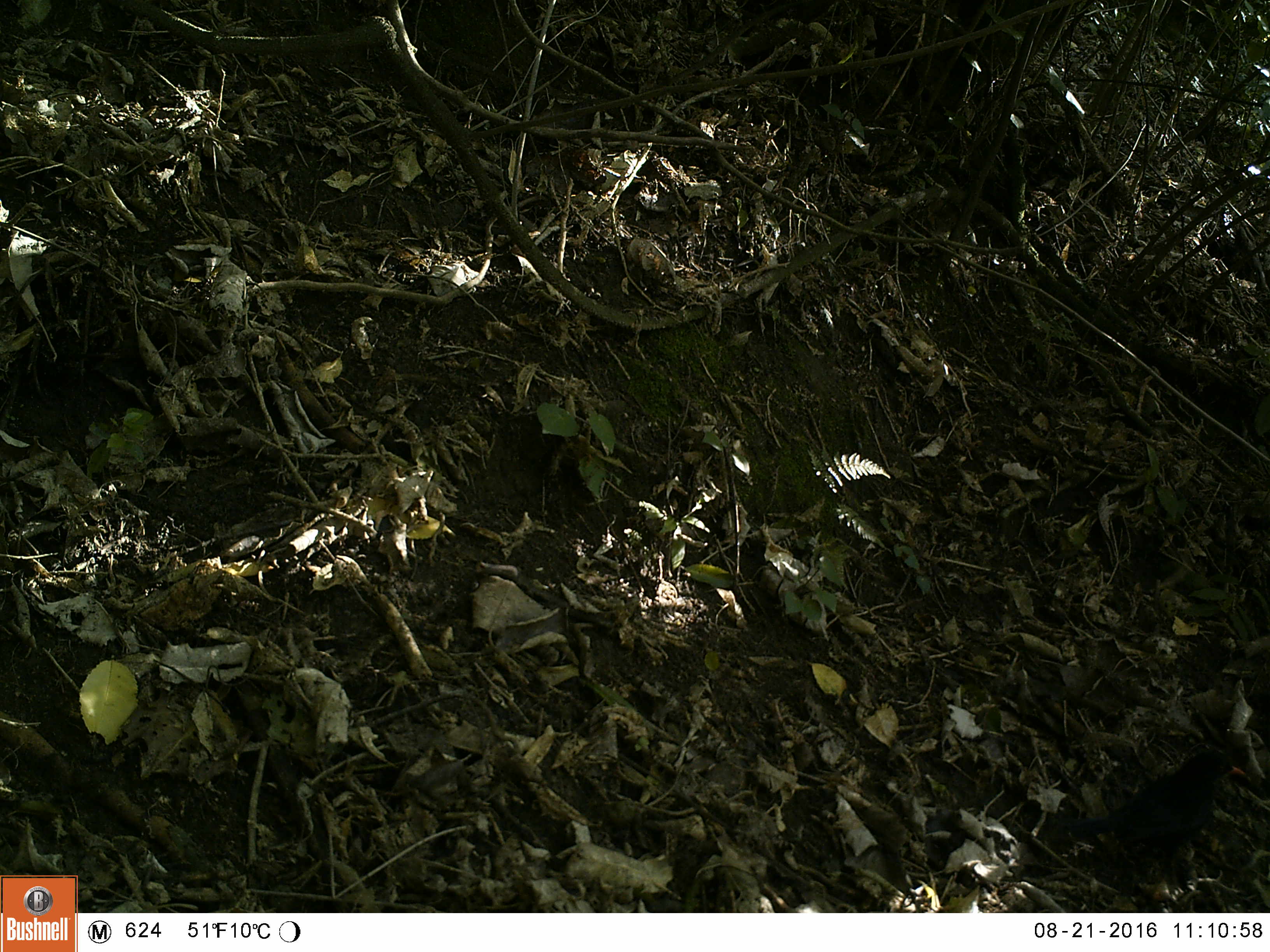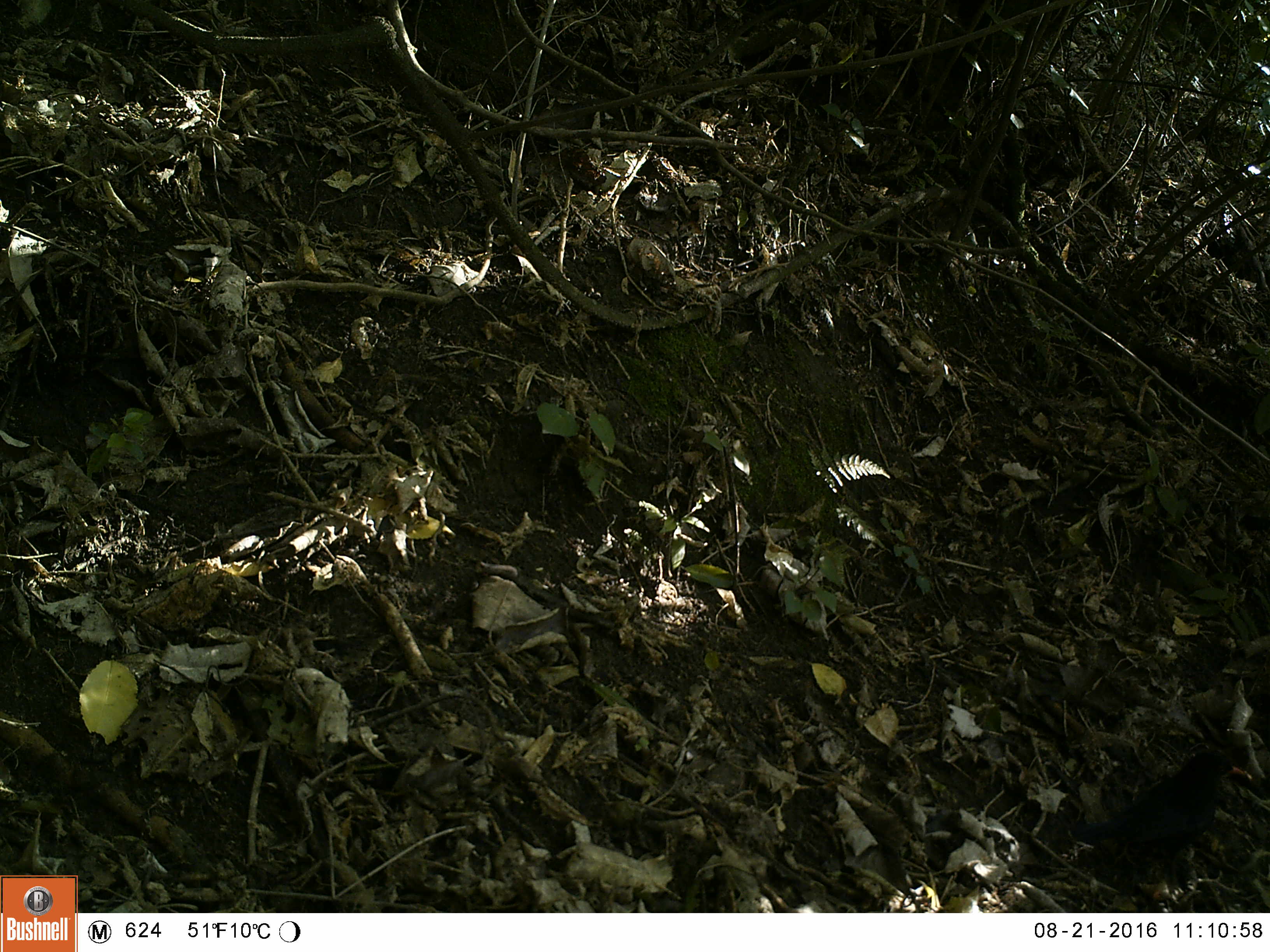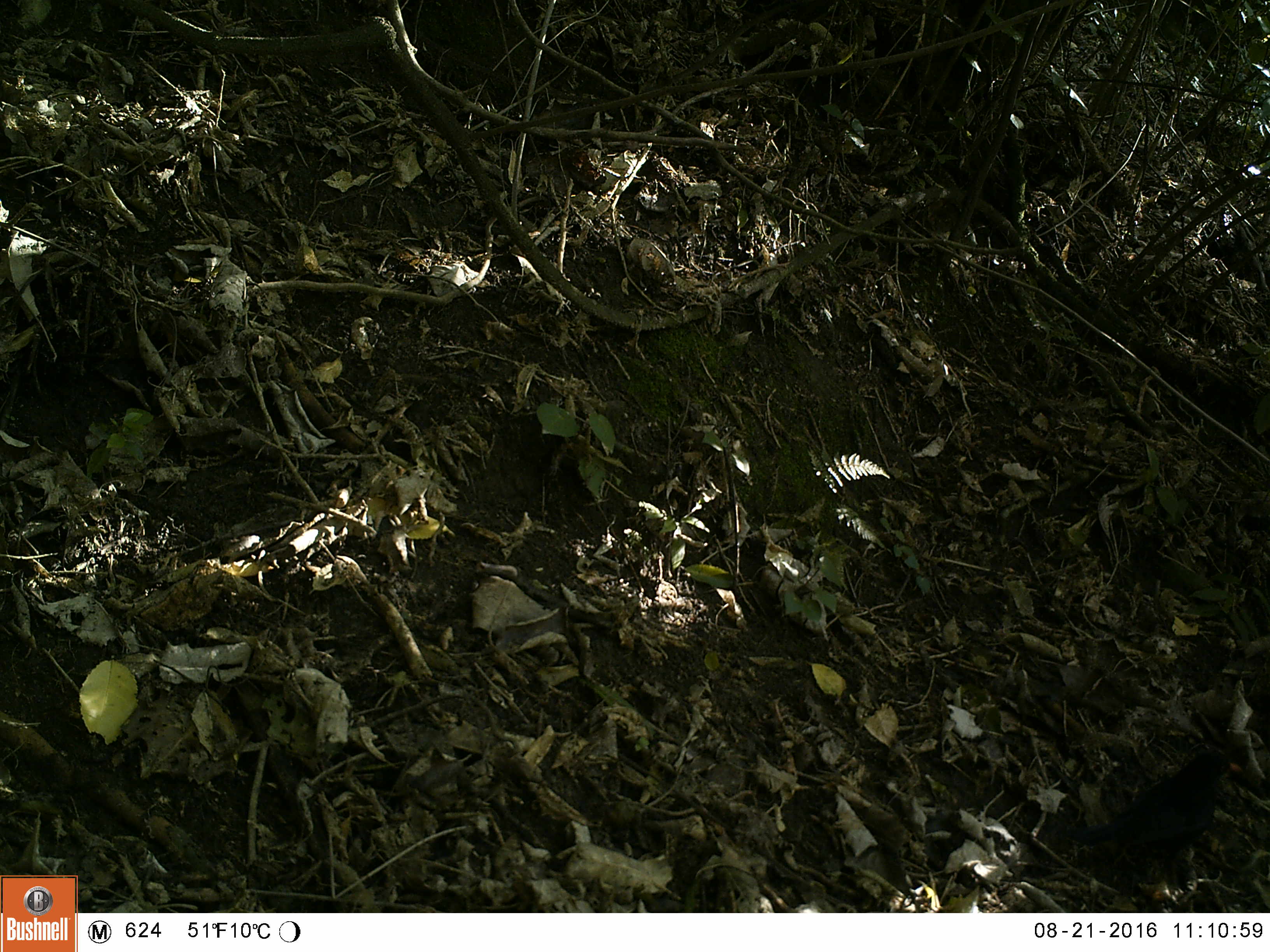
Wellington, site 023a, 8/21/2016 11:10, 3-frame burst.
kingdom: Animalia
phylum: Chordata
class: Aves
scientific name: Aves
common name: bird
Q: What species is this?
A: Bird (Aves).